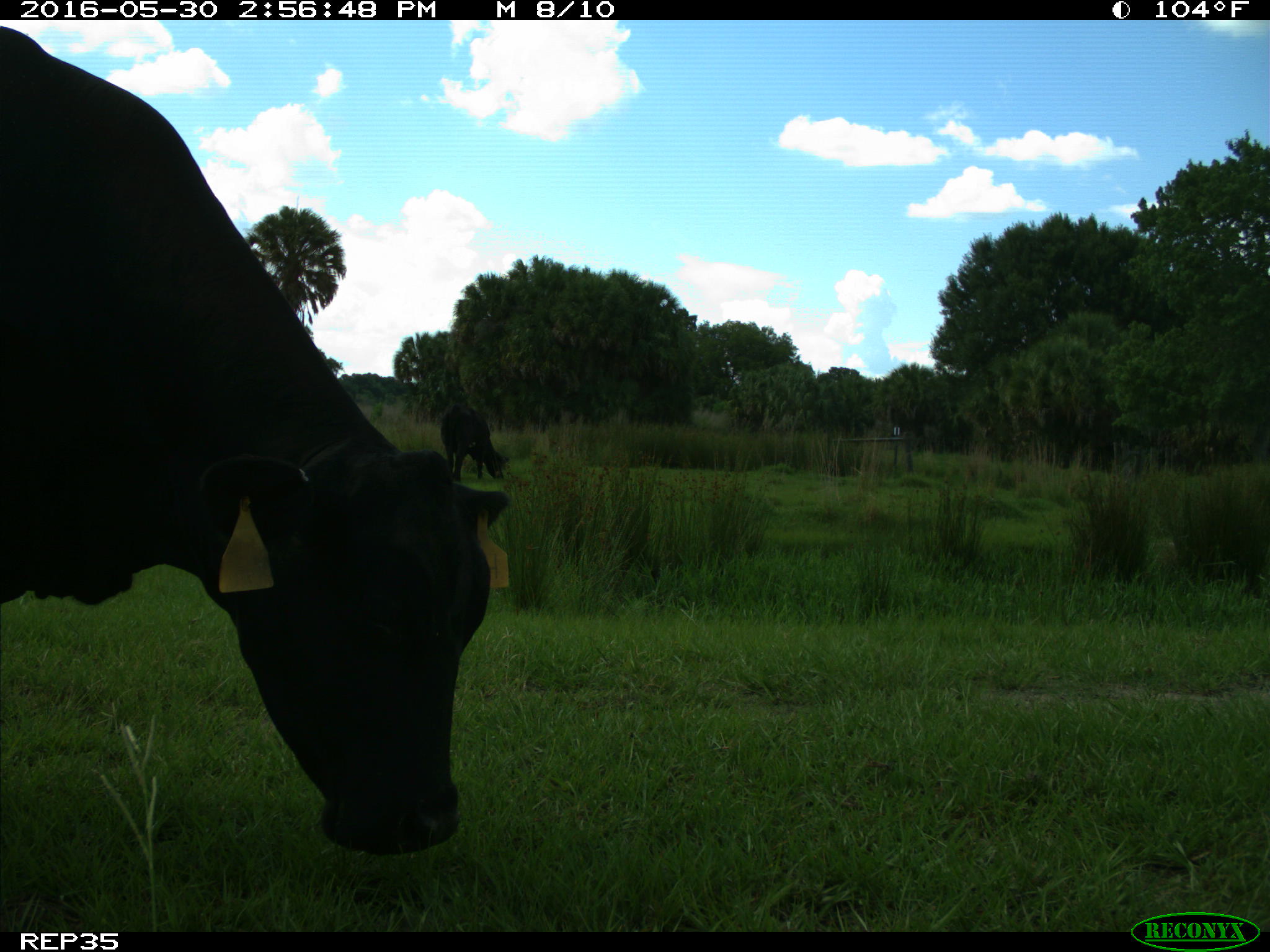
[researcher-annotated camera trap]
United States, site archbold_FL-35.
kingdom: Animalia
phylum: Chordata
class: Mammalia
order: Artiodactyla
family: Bovidae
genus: Bos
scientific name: Bos taurus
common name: domestic cow